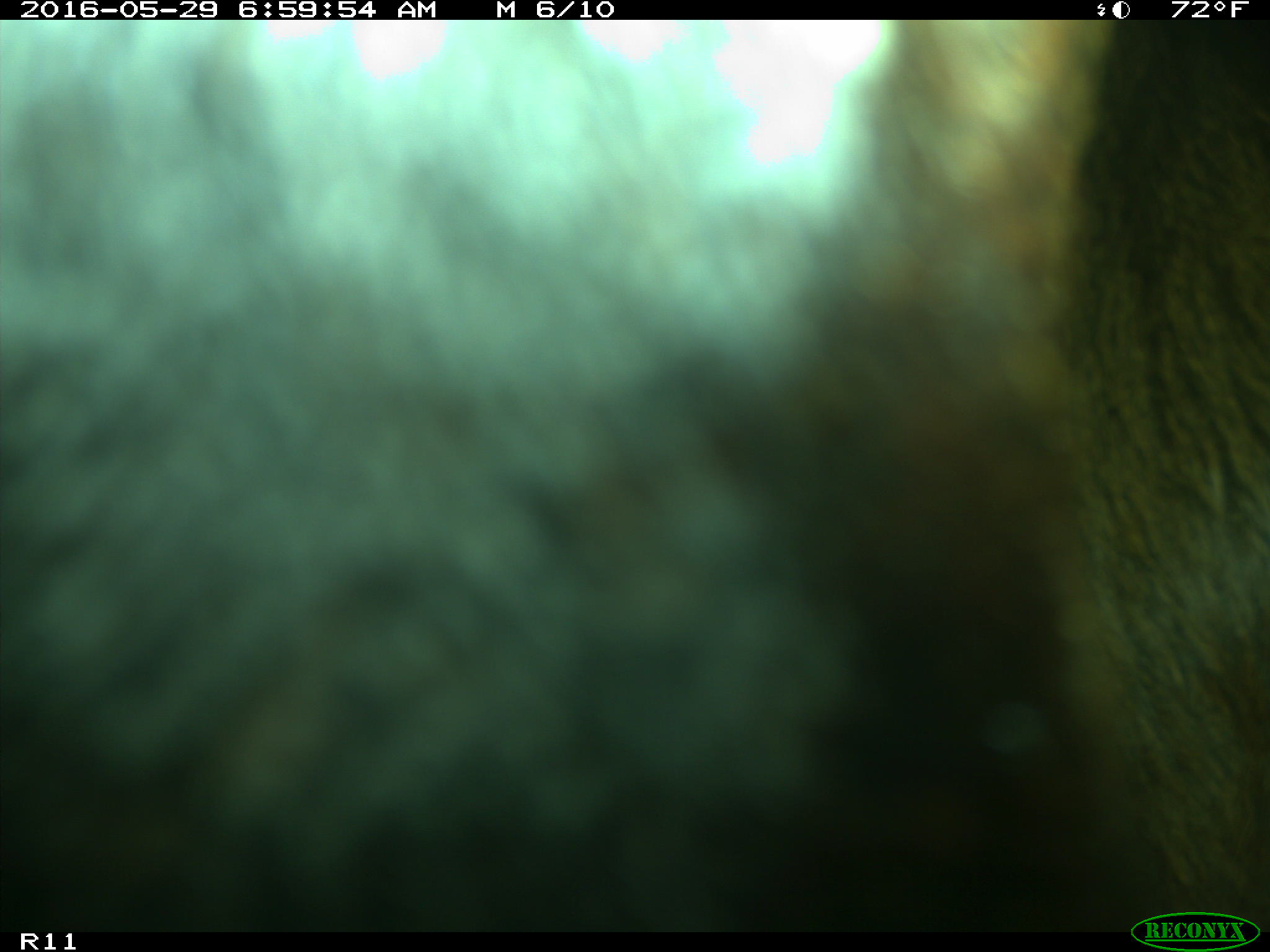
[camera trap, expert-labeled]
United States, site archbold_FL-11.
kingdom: Animalia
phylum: Chordata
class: Mammalia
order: Artiodactyla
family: Bovidae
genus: Bos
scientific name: Bos taurus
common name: domestic cow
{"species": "Bos taurus (domestic cow)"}